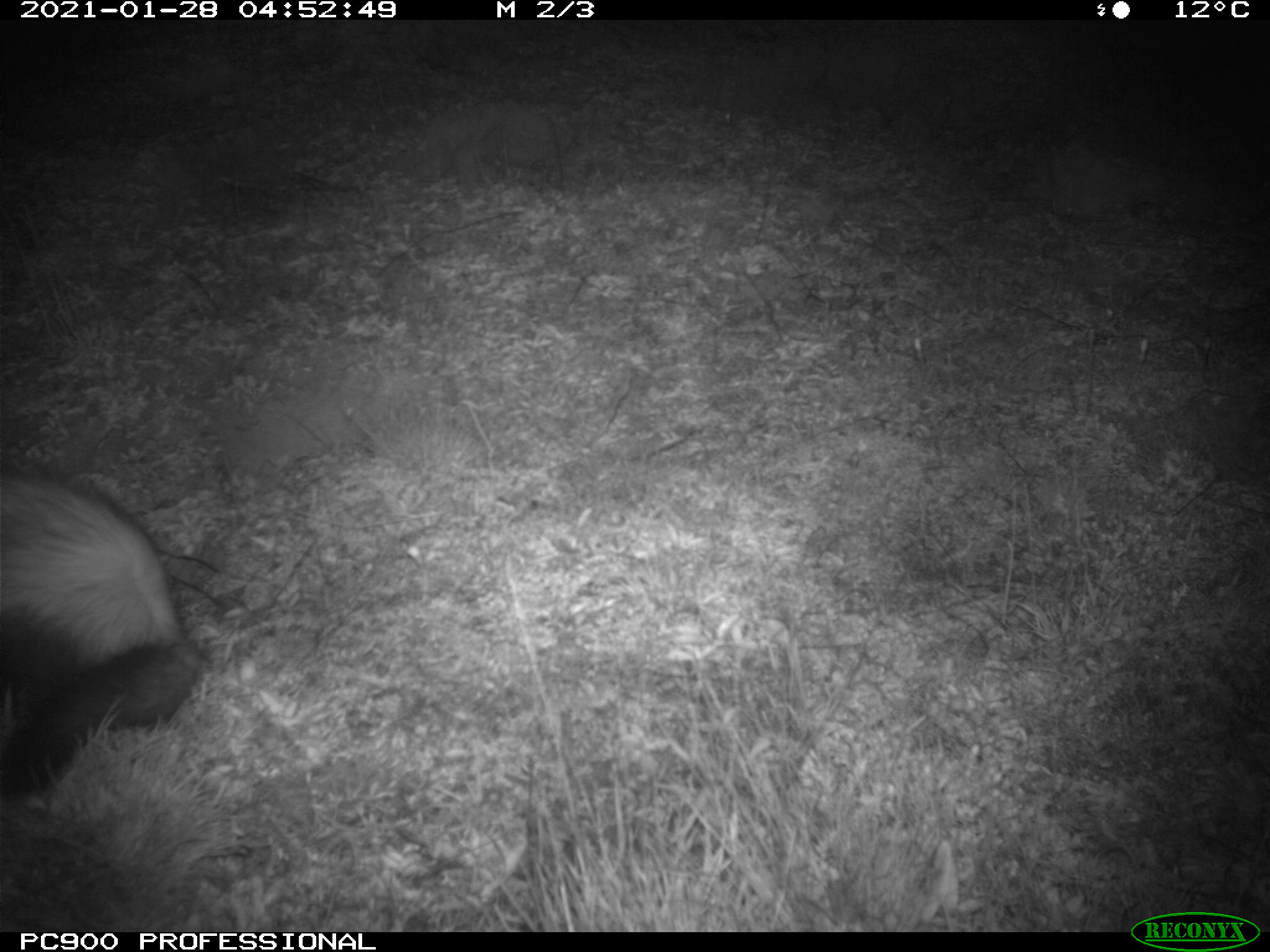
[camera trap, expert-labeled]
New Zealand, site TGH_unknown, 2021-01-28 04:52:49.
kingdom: Animalia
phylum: Chordata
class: Mammalia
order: Carnivora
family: Mustelidae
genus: Mustela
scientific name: Mustela furo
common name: ferret